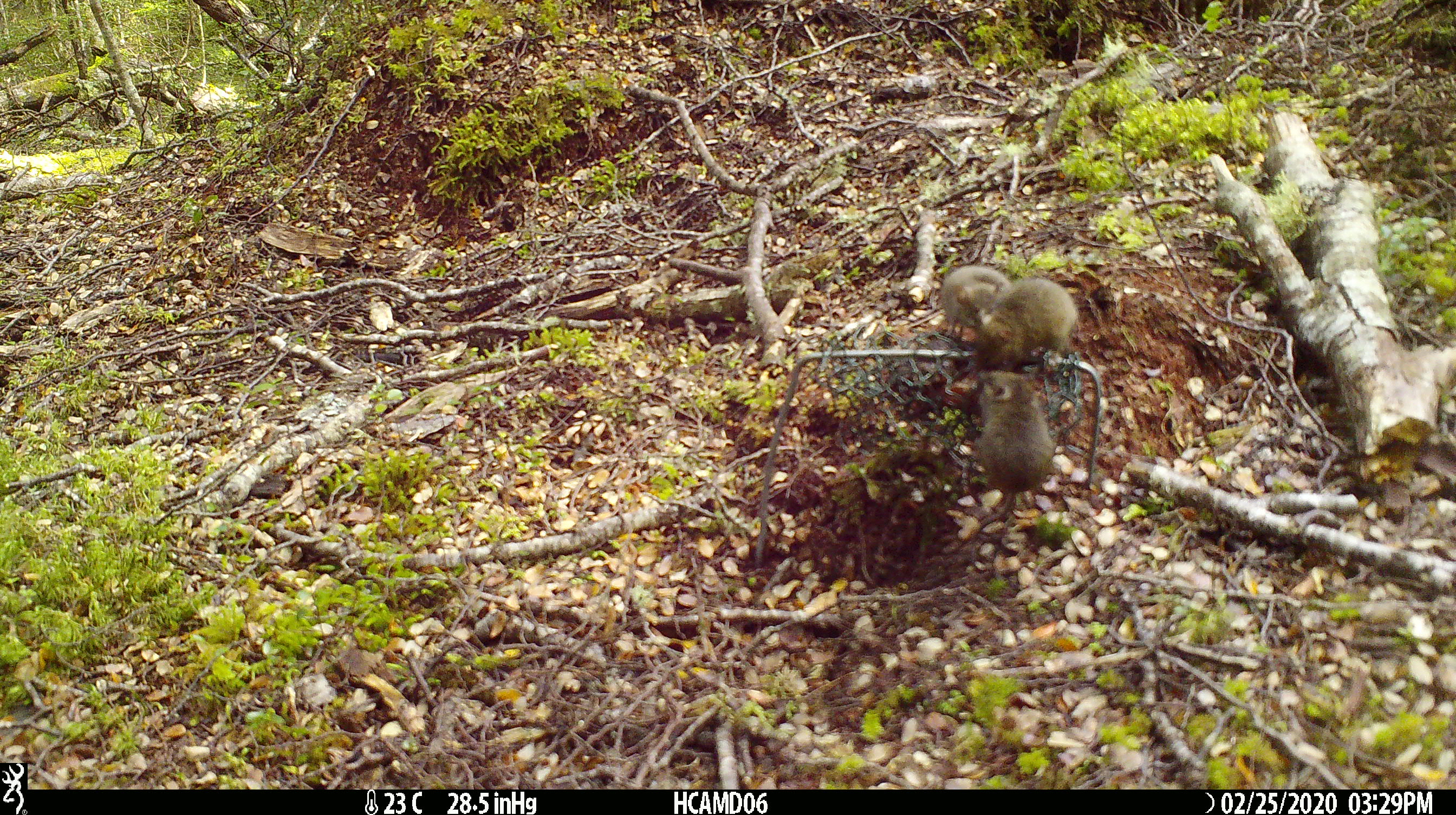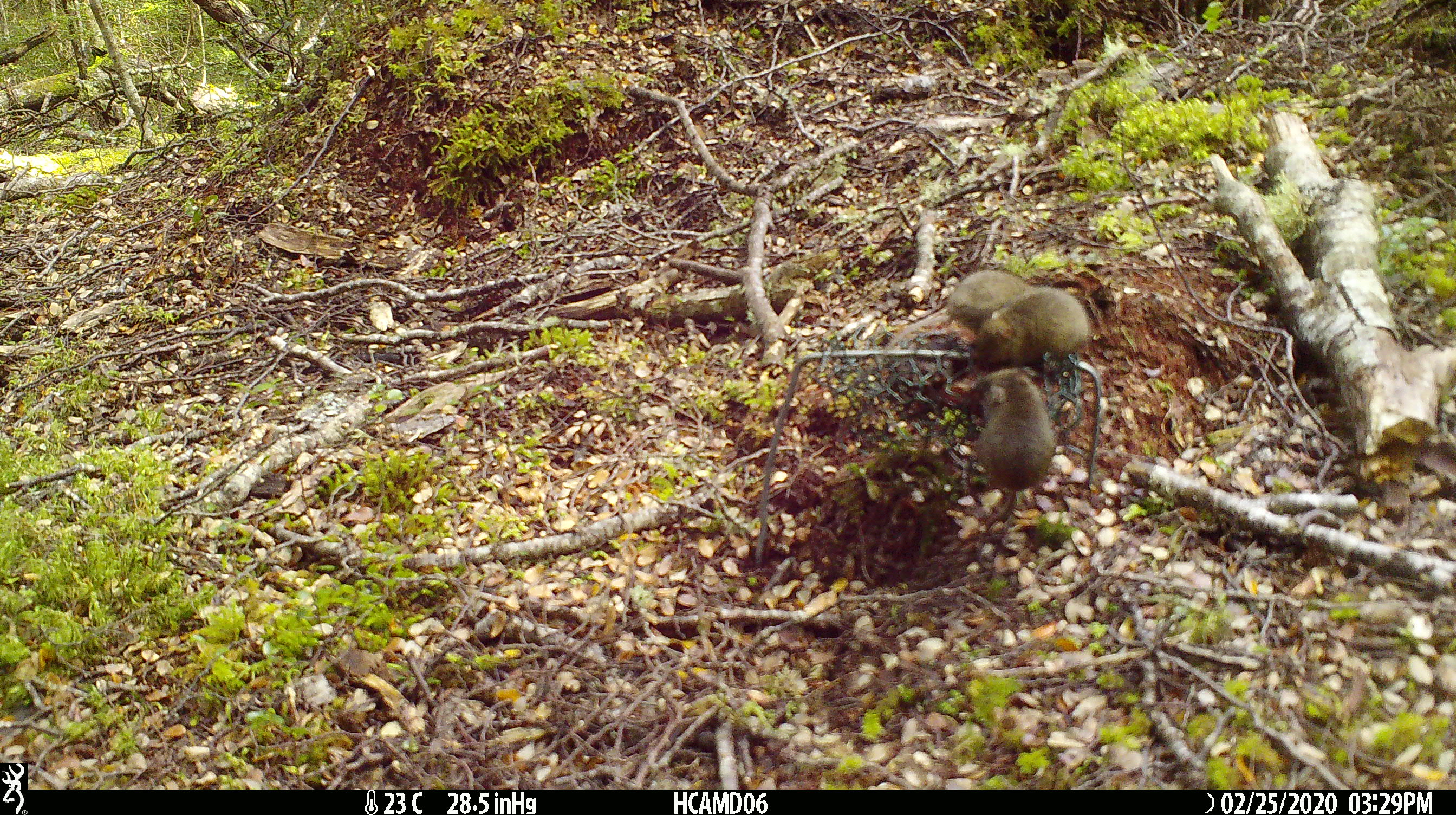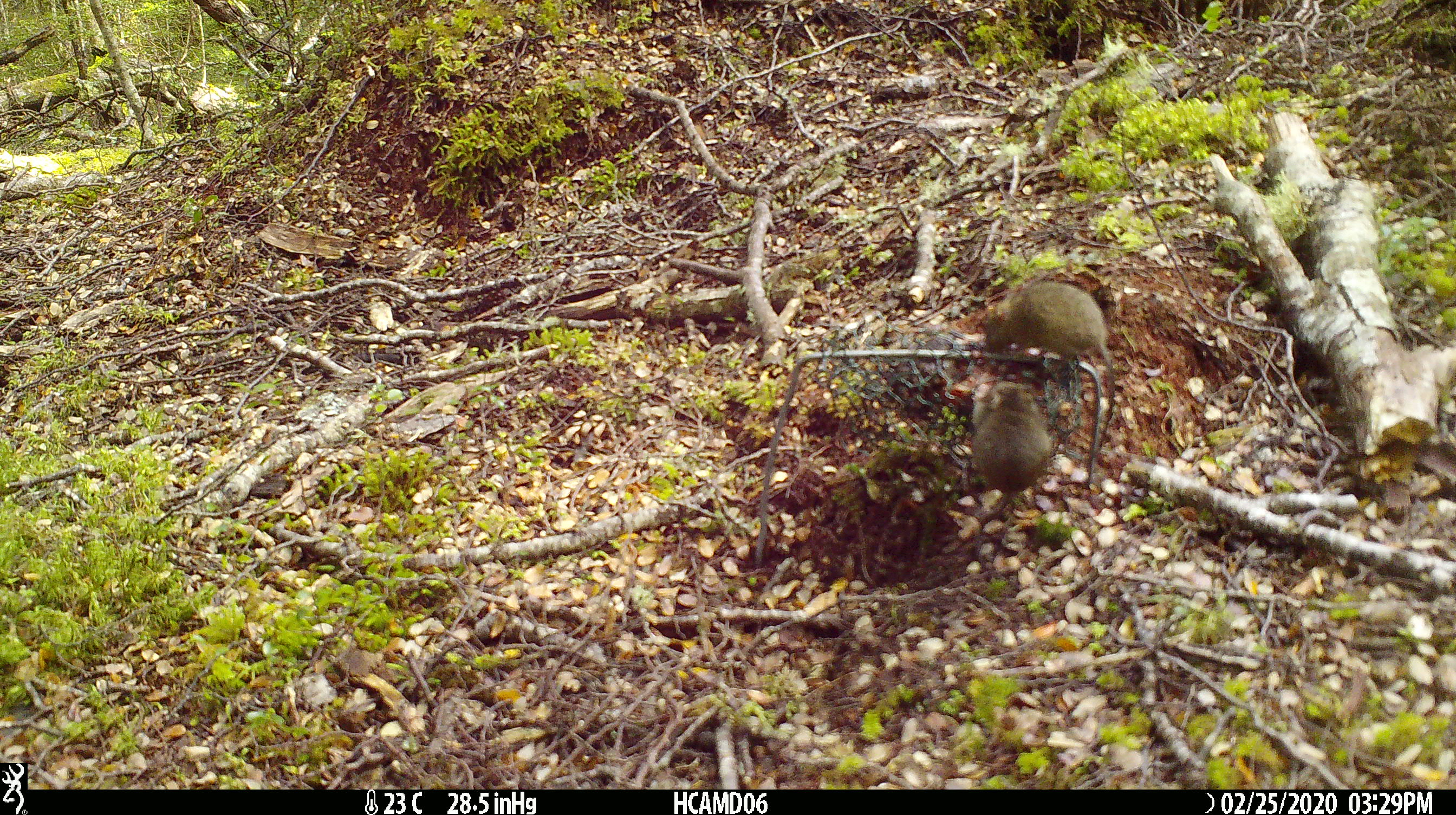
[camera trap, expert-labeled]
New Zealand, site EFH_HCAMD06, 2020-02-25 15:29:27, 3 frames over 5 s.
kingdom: Animalia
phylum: Chordata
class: Mammalia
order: Rodentia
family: Muridae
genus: Mus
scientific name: Mus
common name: mouse